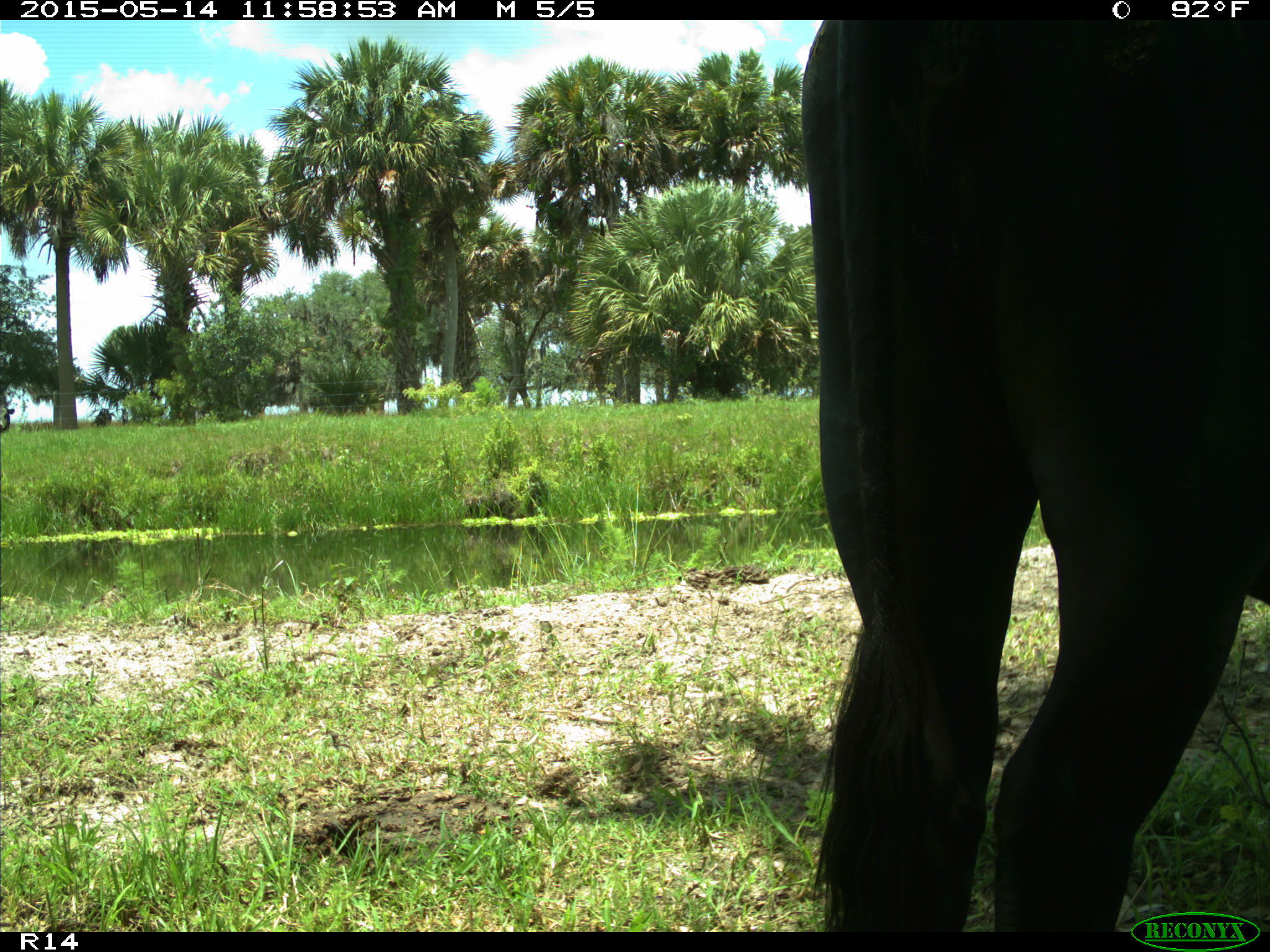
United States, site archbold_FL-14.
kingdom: Animalia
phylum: Chordata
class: Mammalia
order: Artiodactyla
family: Bovidae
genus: Bos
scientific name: Bos taurus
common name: domestic cow